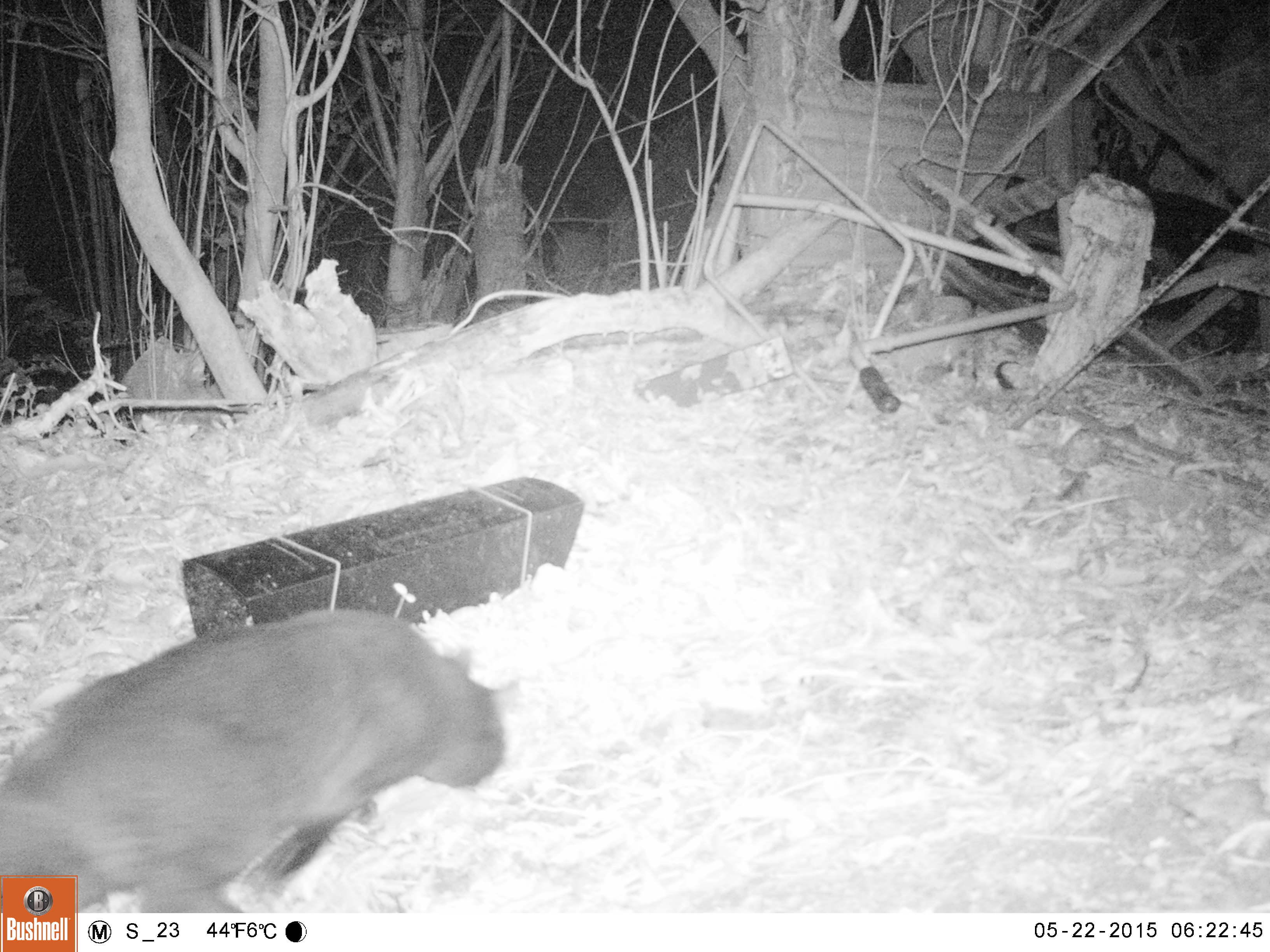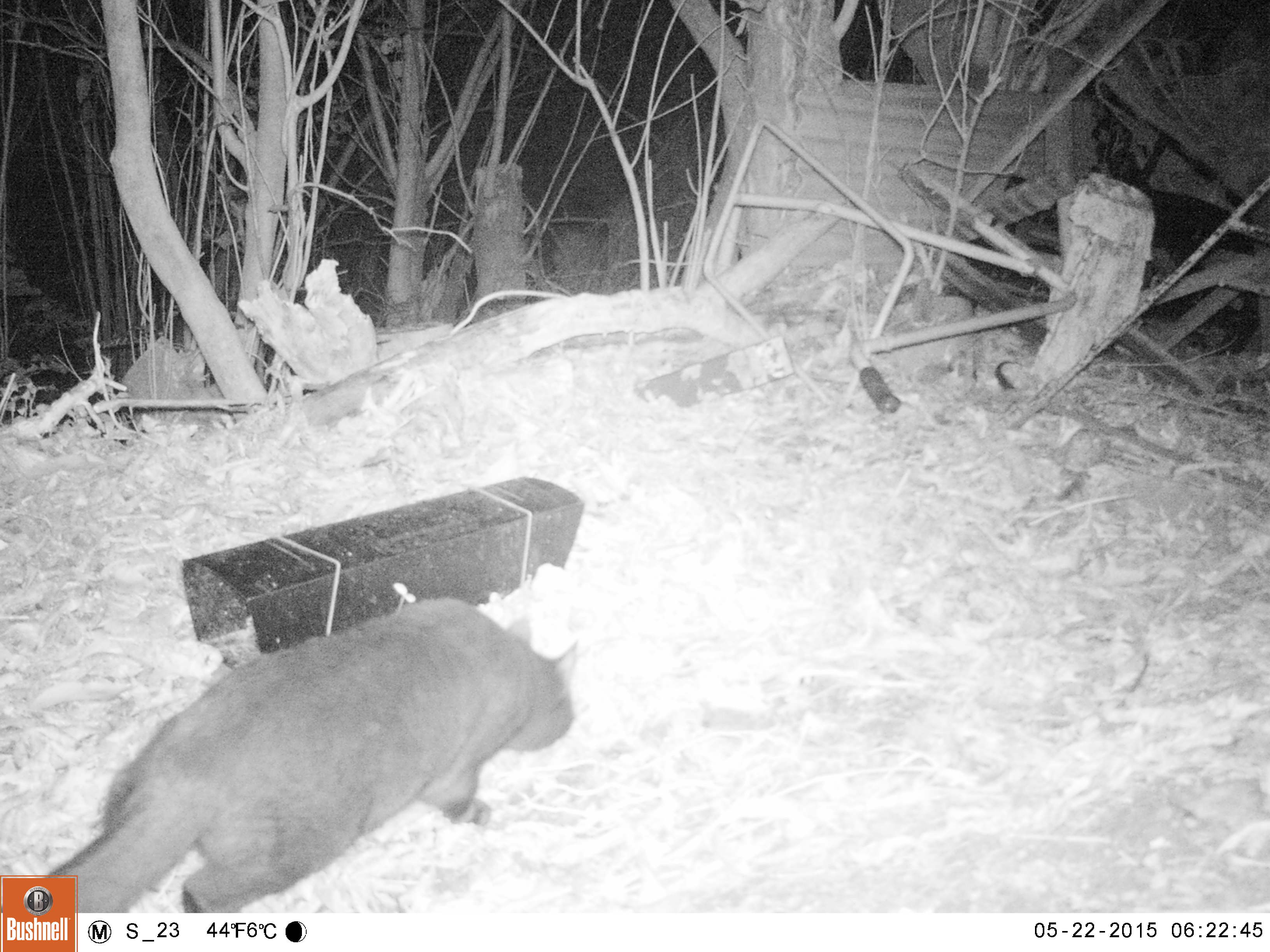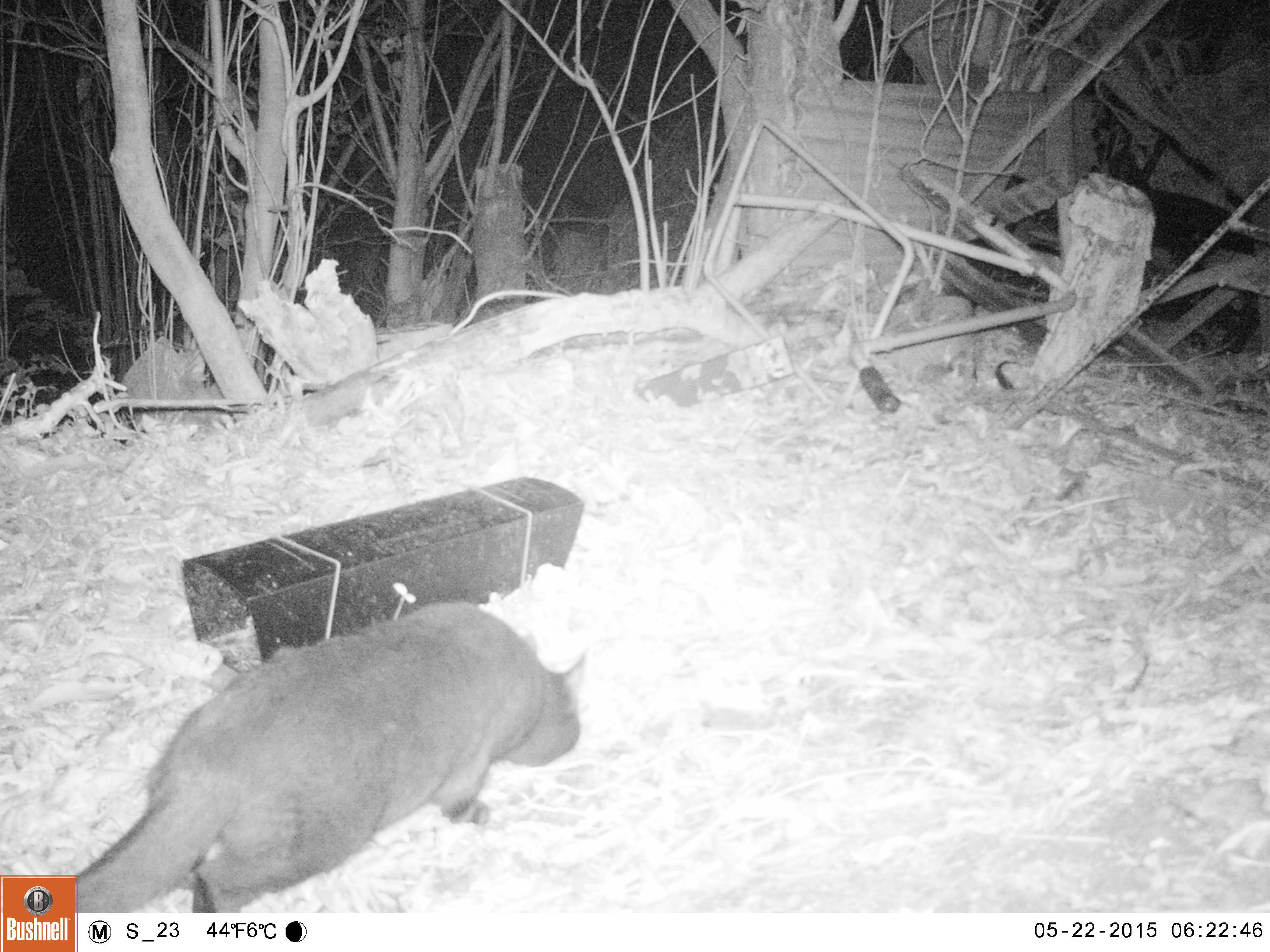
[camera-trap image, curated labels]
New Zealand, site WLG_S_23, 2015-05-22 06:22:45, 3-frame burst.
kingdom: Animalia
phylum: Chordata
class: Mammalia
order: Carnivora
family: Felidae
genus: Felis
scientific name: Felis catus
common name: domestic cat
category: cat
Cat (domestic cat) (Felis catus).